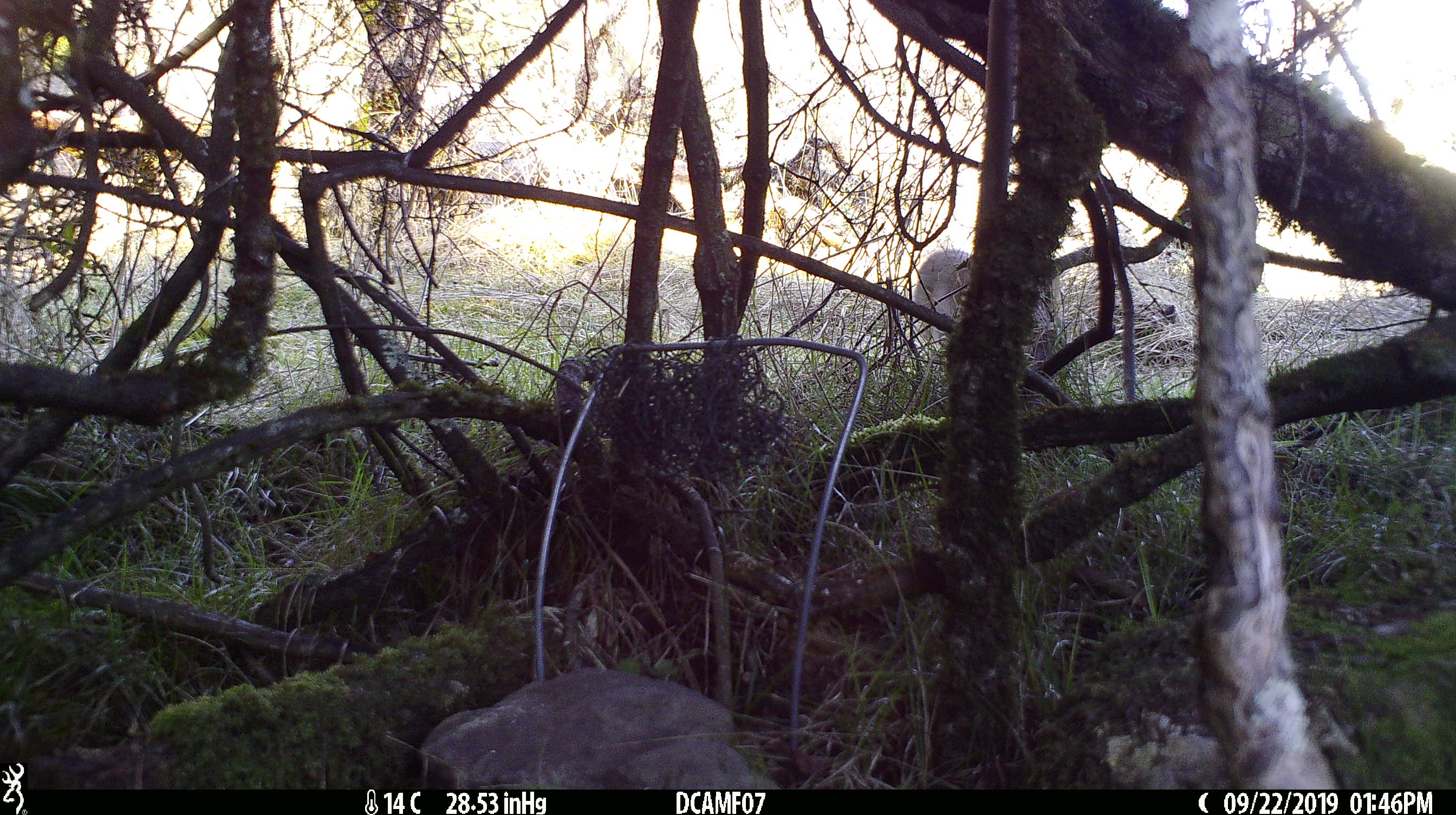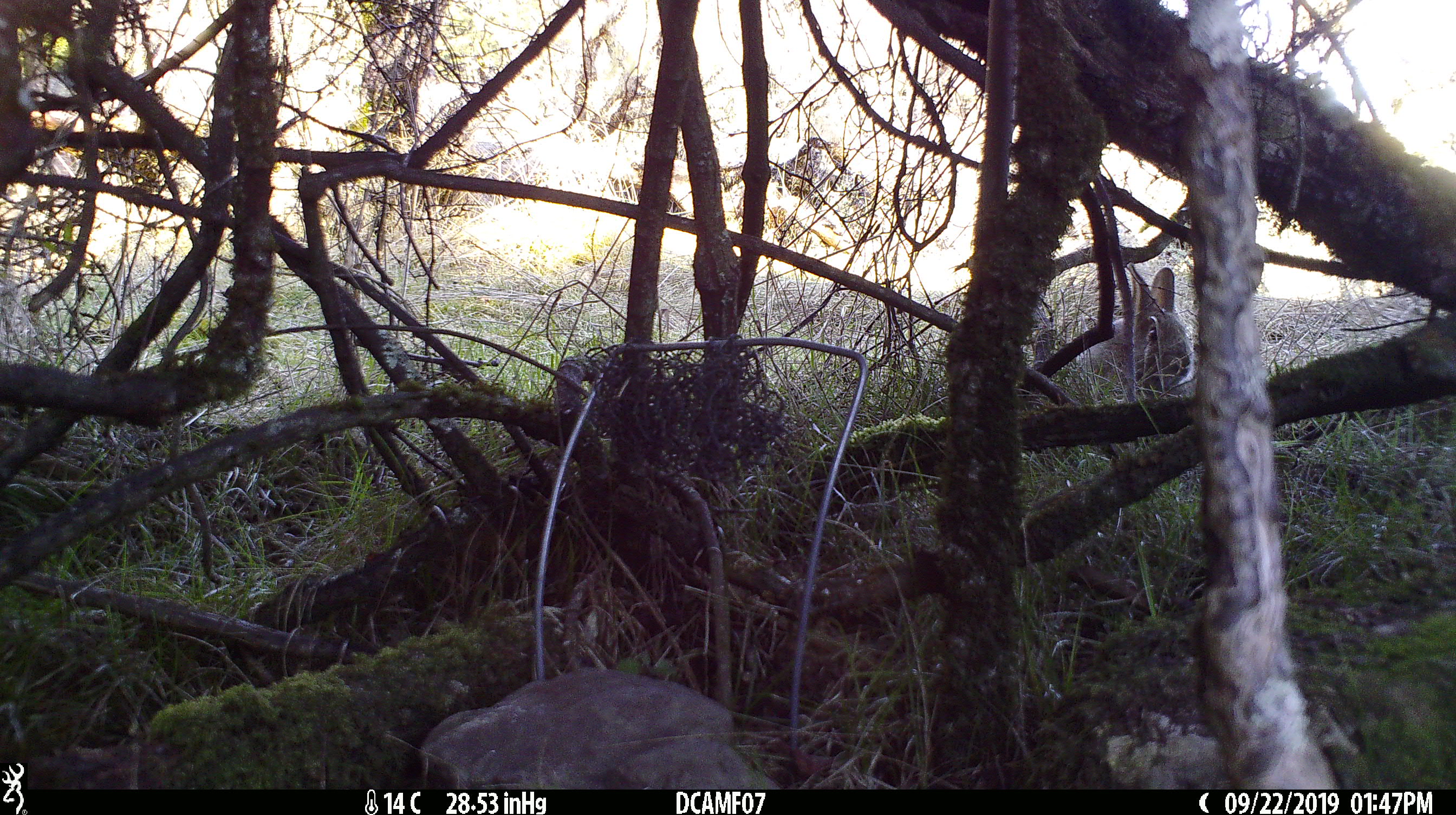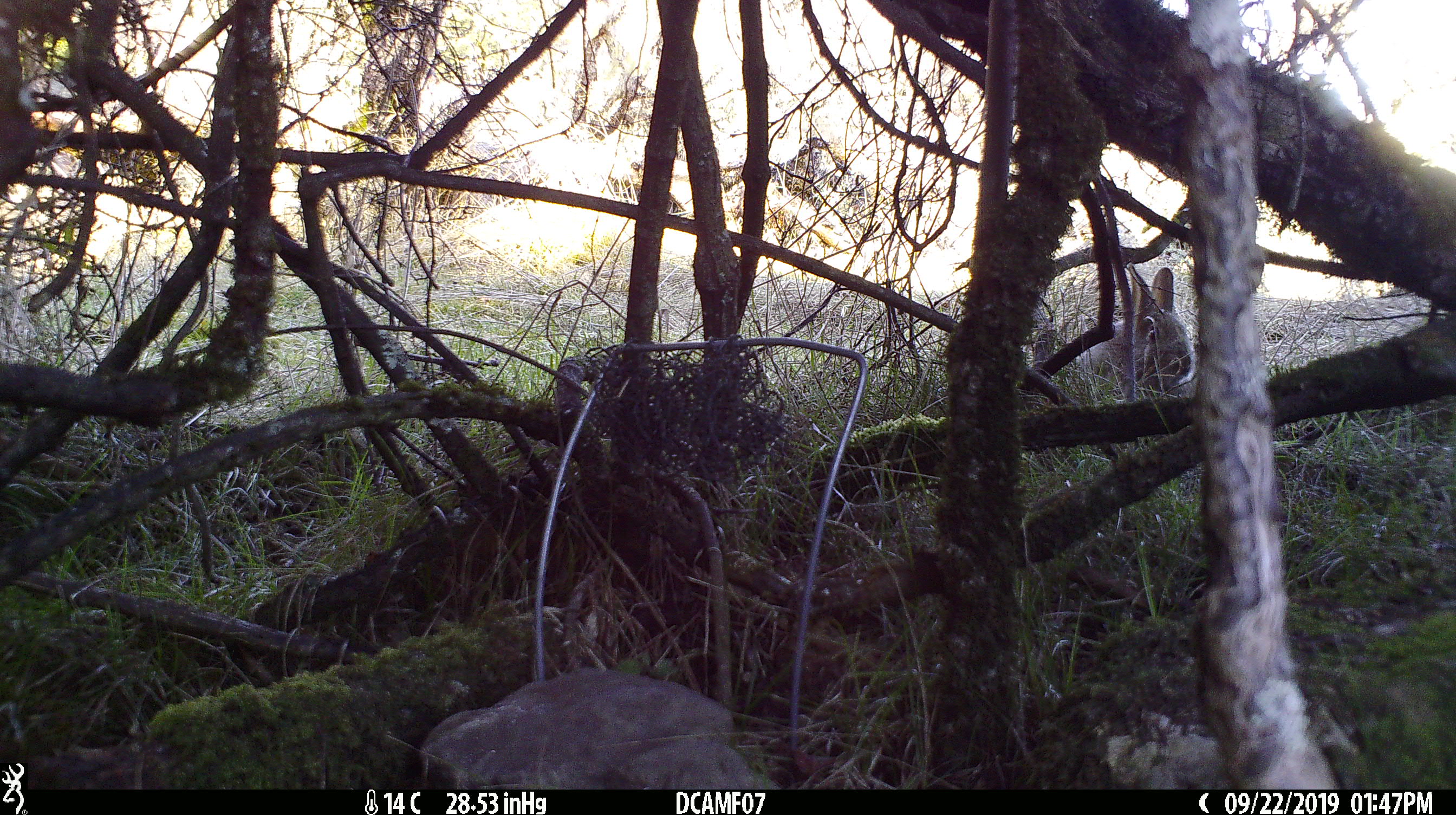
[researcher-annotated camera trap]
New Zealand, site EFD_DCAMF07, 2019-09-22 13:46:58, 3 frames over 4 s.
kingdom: Animalia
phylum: Chordata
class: Mammalia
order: Lagomorpha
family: Leporidae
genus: Oryctolagus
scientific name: Oryctolagus cuniculus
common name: european rabbit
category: rabbit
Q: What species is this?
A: Rabbit (european rabbit) (Oryctolagus cuniculus).